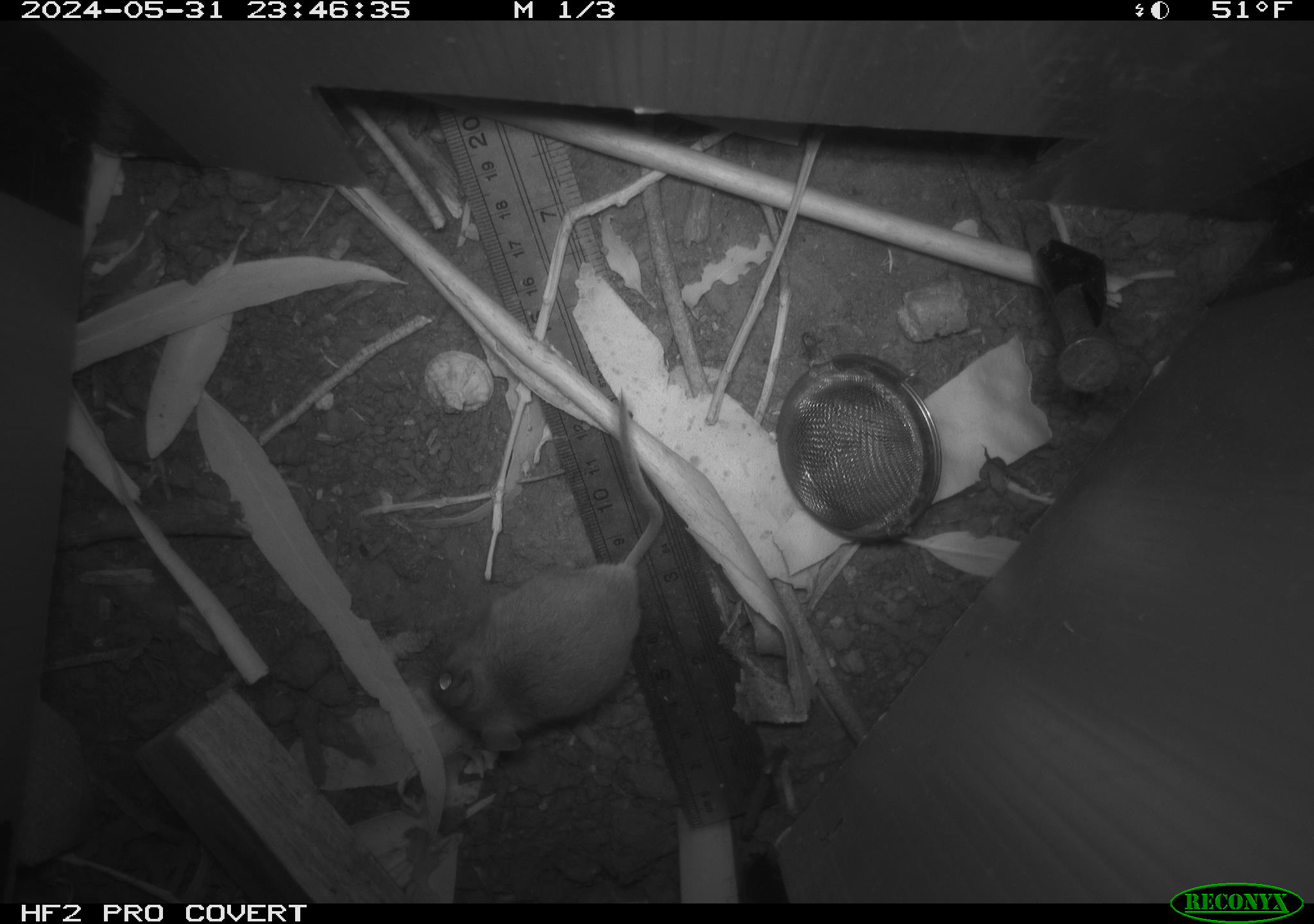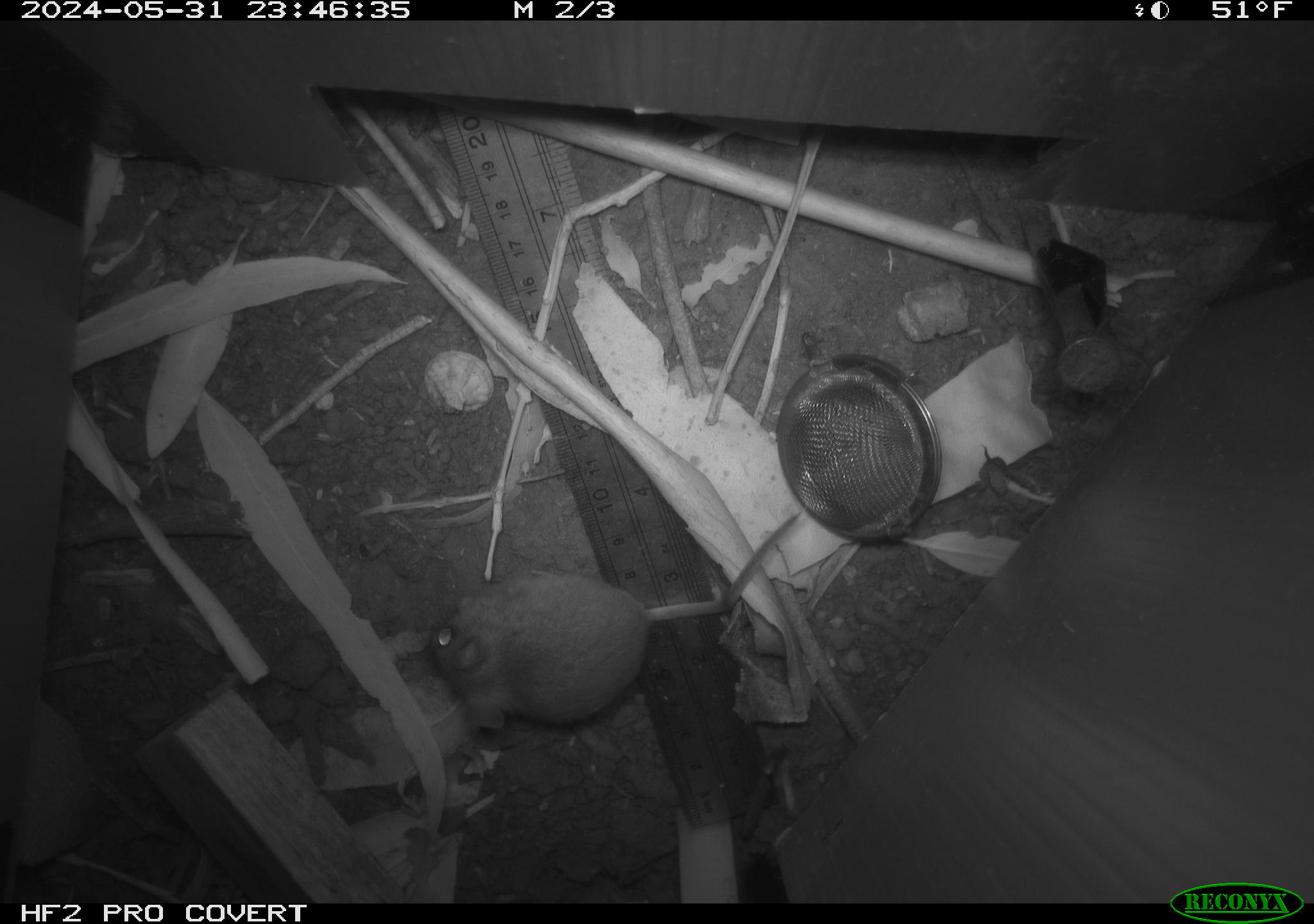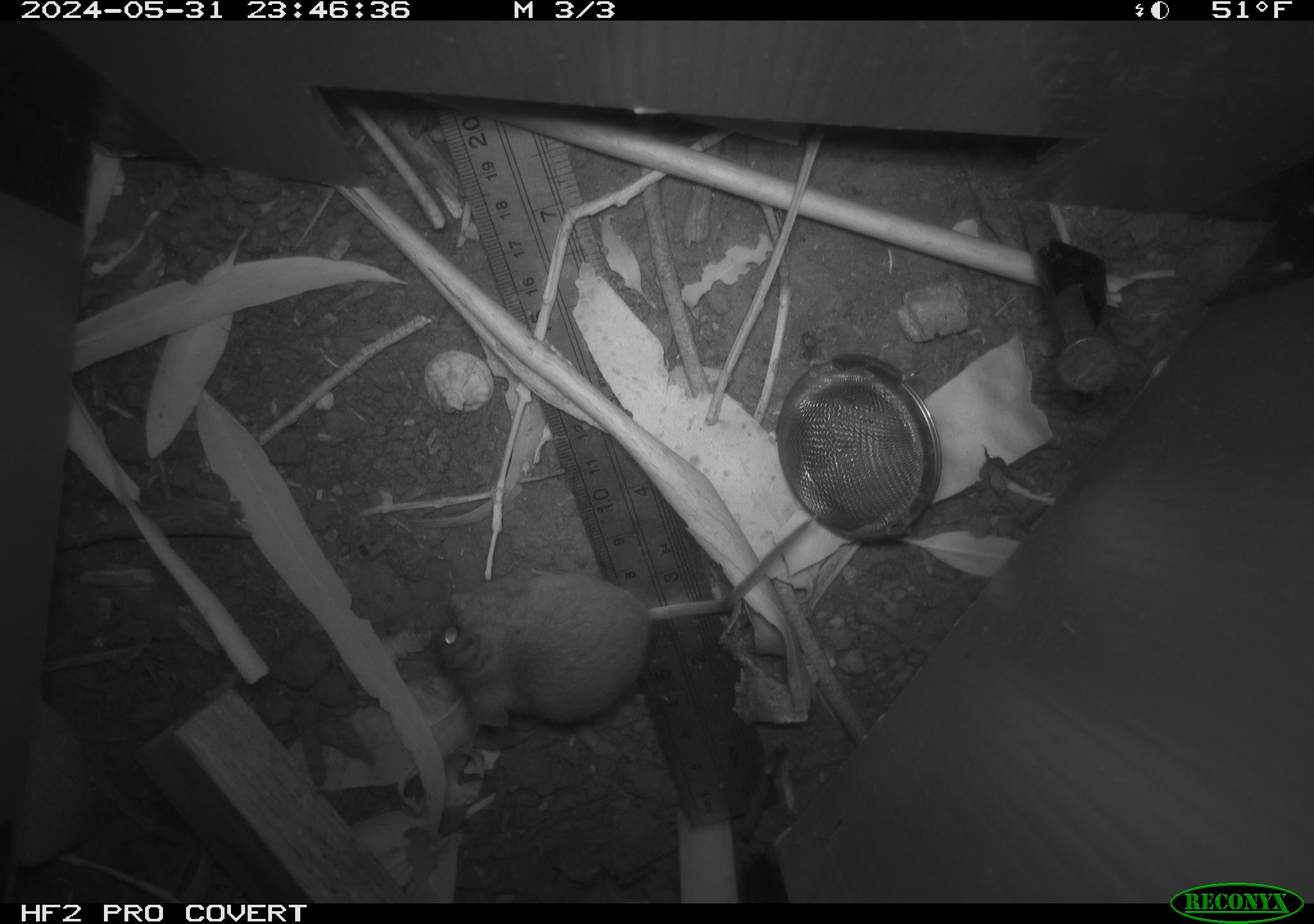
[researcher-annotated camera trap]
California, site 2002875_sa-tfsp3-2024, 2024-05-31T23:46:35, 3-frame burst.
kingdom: Animalia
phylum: Chordata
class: Mammalia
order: Rodentia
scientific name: Rodentia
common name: mouse species